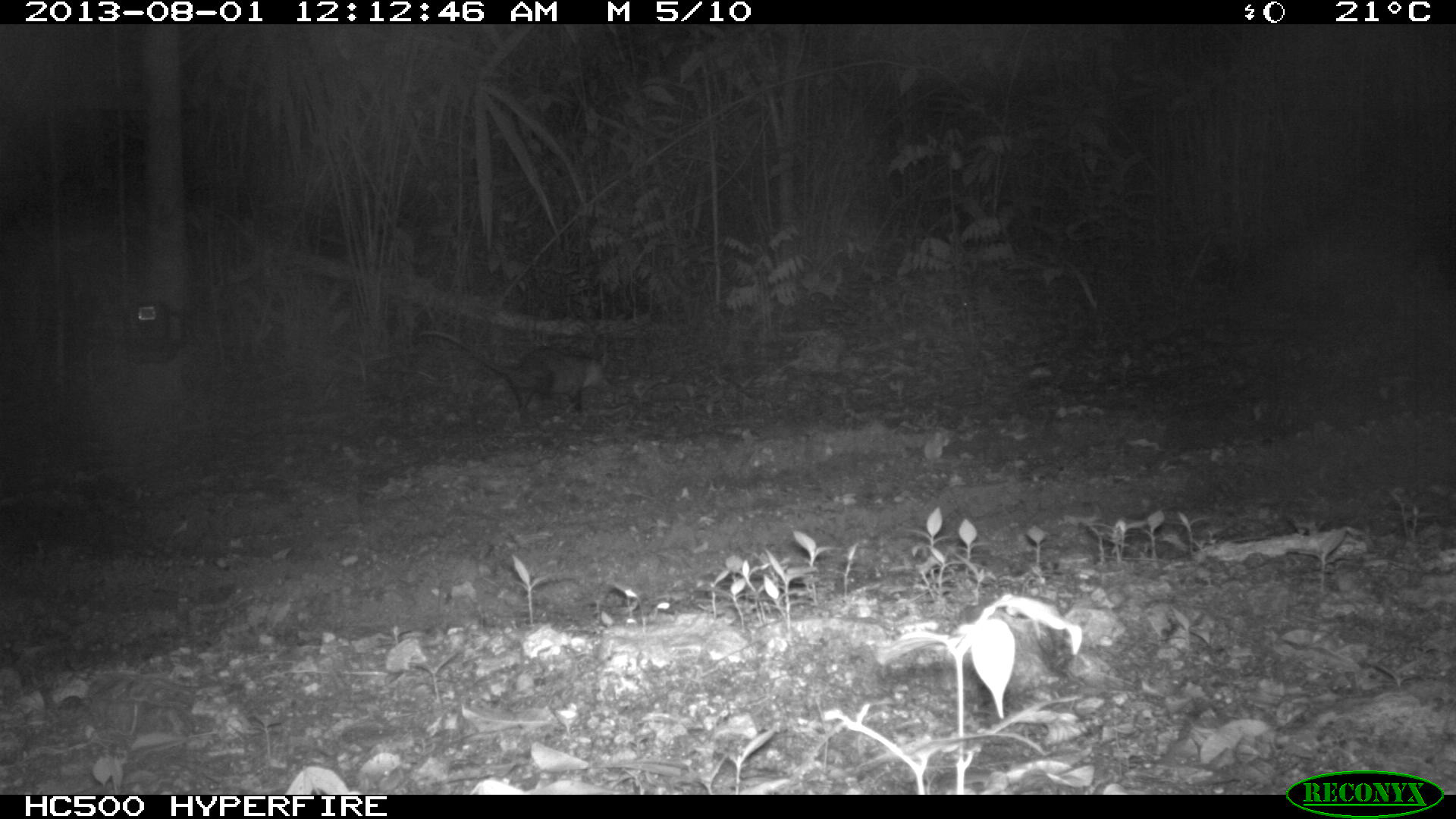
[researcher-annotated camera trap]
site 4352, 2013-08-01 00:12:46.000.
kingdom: Animalia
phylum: Chordata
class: Mammalia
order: Didelphimorphia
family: Didelphidae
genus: Didelphis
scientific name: Didelphis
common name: american opossums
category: didelphis sp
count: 1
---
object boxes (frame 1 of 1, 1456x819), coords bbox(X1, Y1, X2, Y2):
didelphis sp: bbox(415, 327, 608, 434)